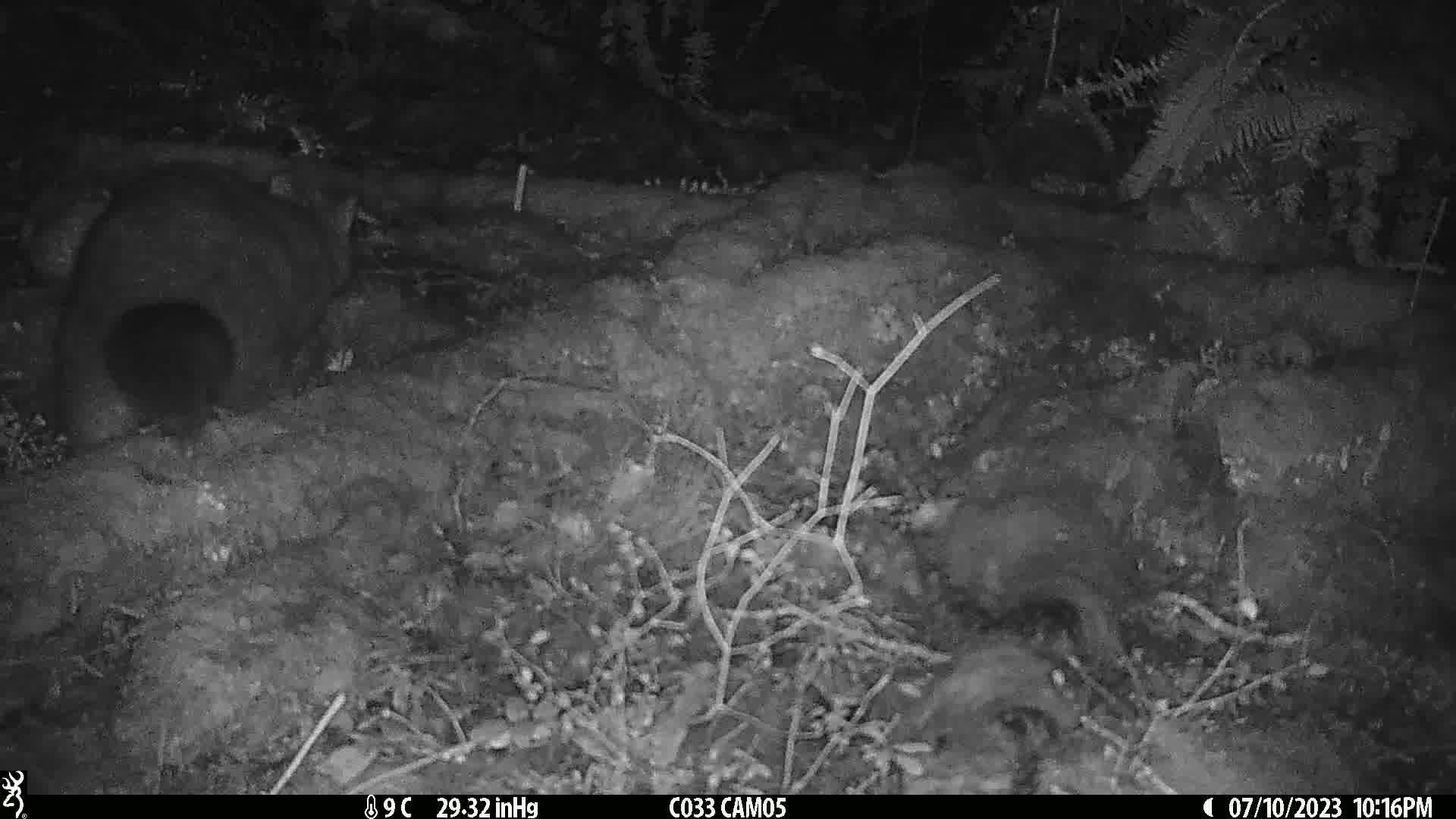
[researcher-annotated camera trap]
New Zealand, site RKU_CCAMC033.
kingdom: Animalia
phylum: Chordata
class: Mammalia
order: Diprotodontia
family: Phalangeridae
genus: Trichosurus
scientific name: Trichosurus vulpecula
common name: common brushtail possum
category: possum